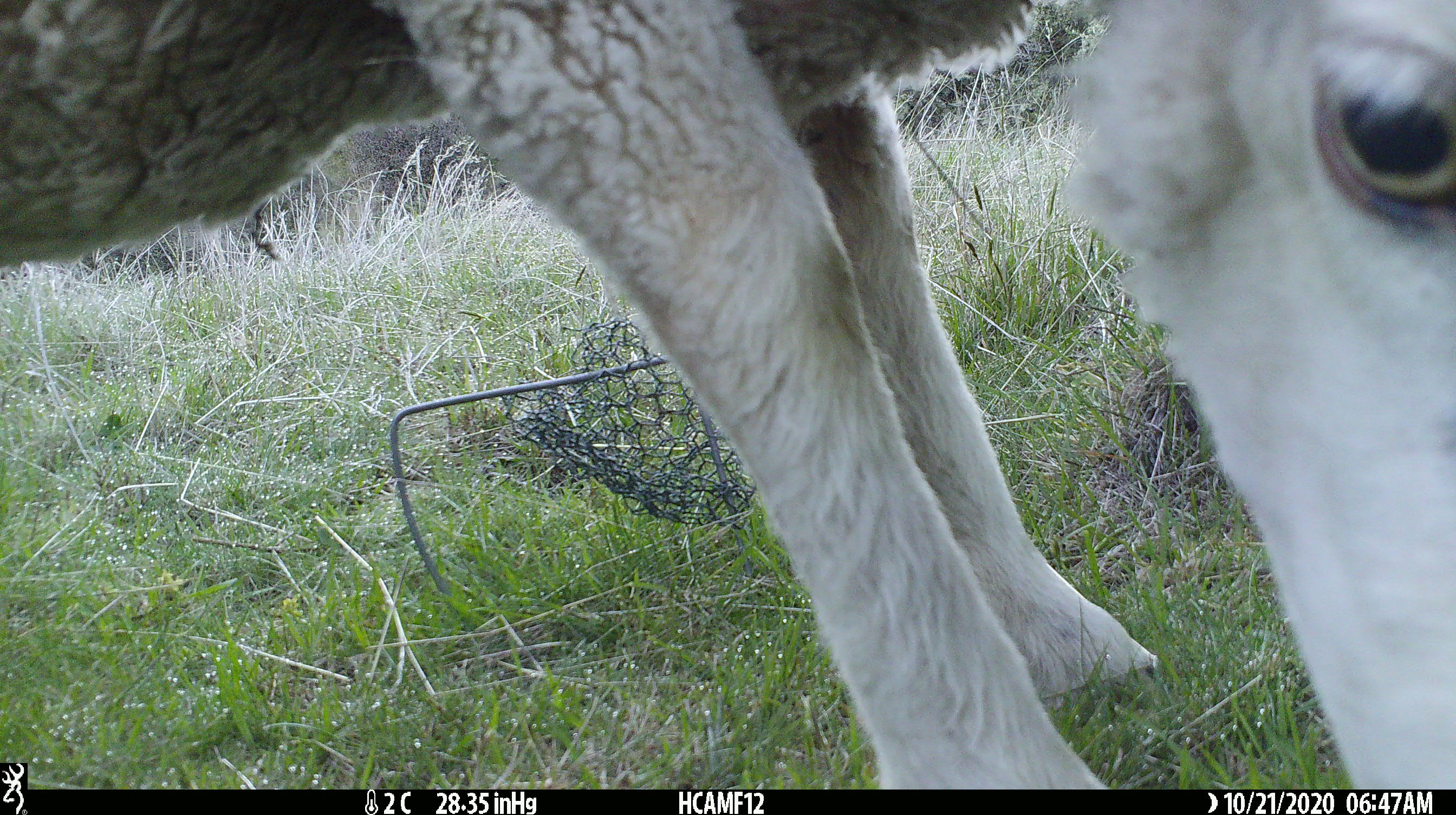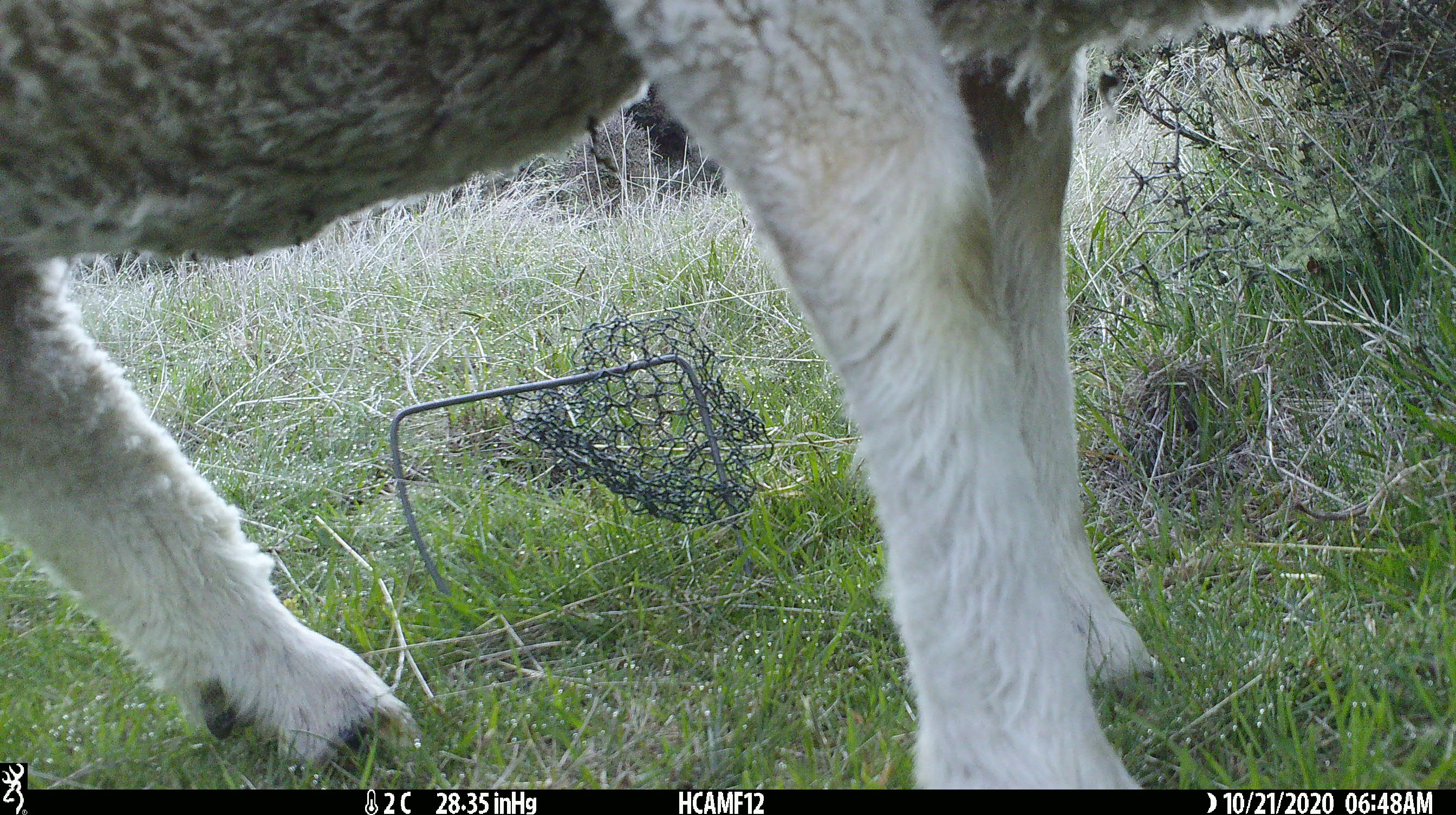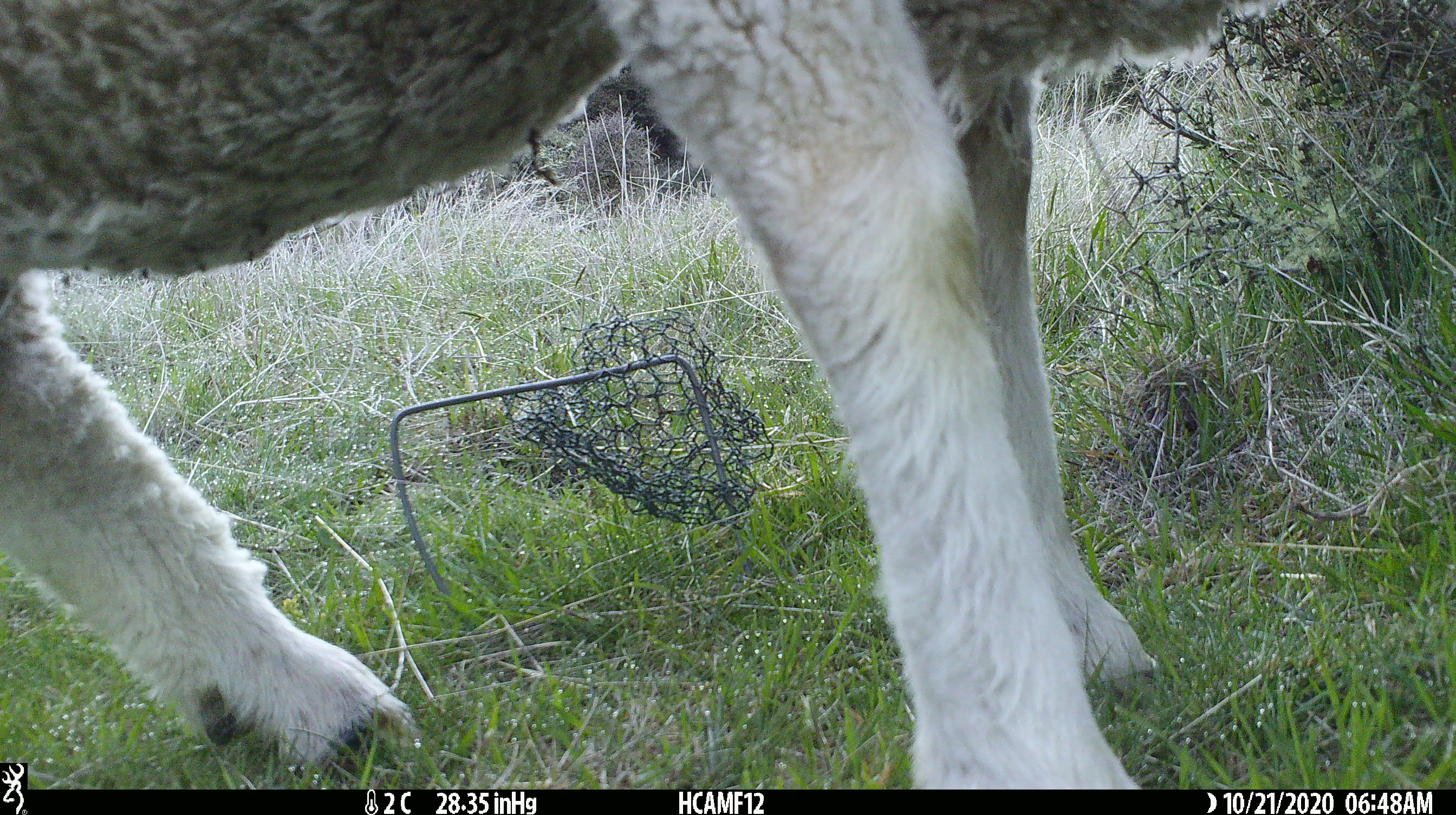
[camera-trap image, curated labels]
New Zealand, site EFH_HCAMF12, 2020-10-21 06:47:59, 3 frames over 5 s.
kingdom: Animalia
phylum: Chordata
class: Mammalia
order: Artiodactyla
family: Bovidae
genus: Ovis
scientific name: Ovis aries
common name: domestic sheep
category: sheep